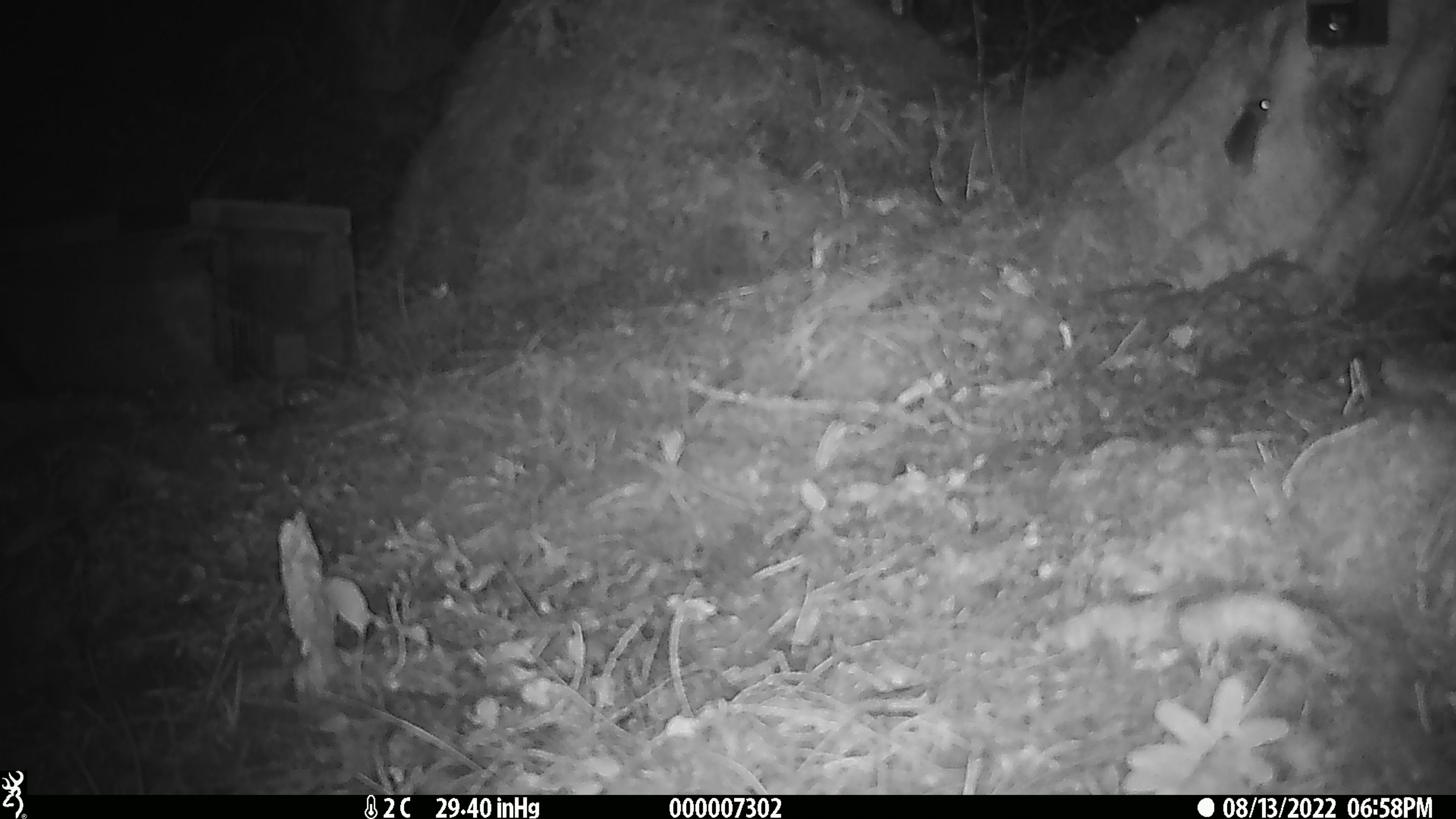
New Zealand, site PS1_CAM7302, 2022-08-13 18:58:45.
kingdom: Animalia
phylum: Chordata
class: Mammalia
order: Rodentia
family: Muridae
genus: Mus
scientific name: Mus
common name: mouse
Mouse (Mus).